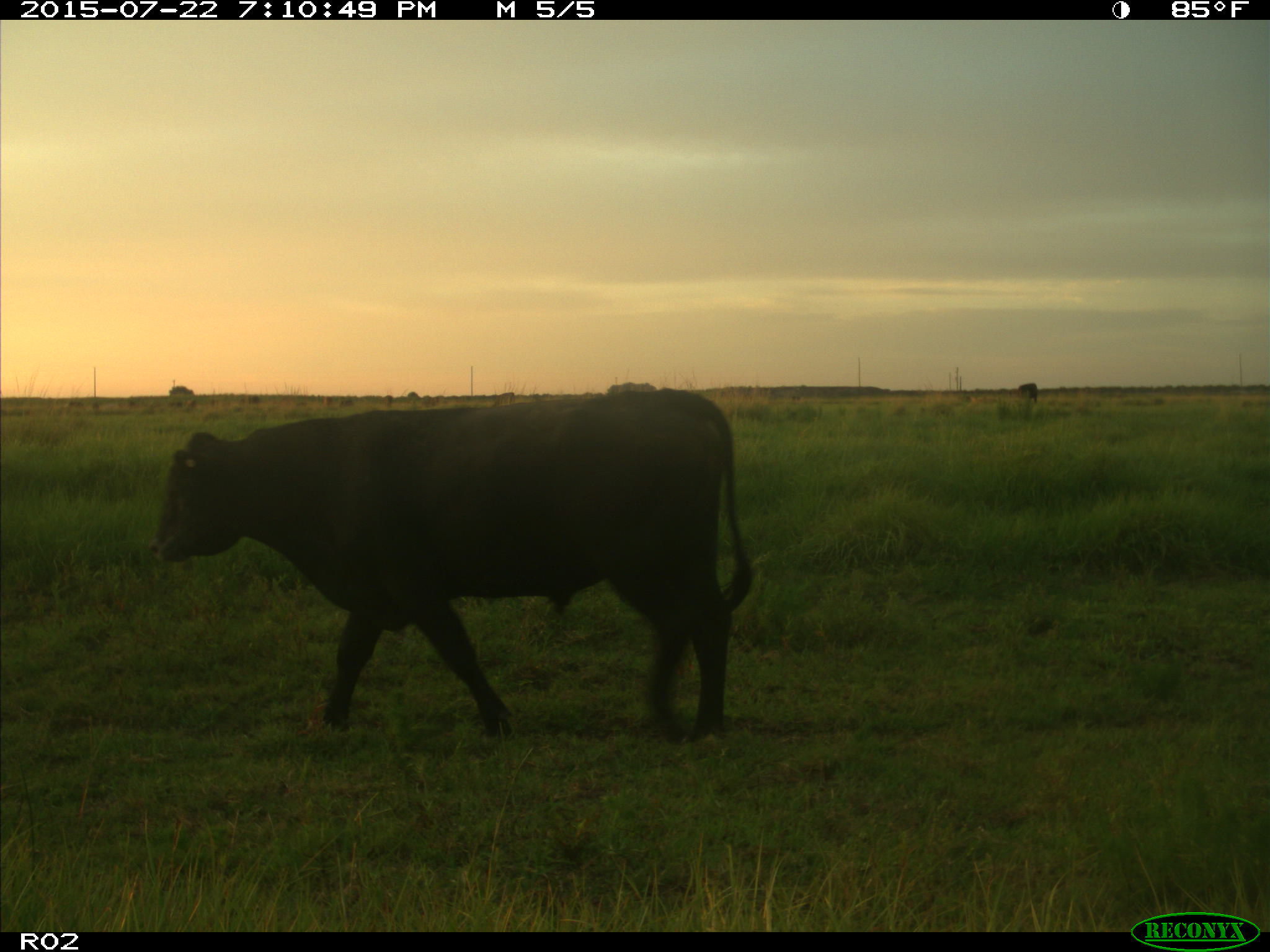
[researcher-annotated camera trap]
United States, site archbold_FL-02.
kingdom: Animalia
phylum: Chordata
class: Mammalia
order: Artiodactyla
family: Bovidae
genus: Bos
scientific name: Bos taurus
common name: domestic cow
Bos taurus (domestic cow).